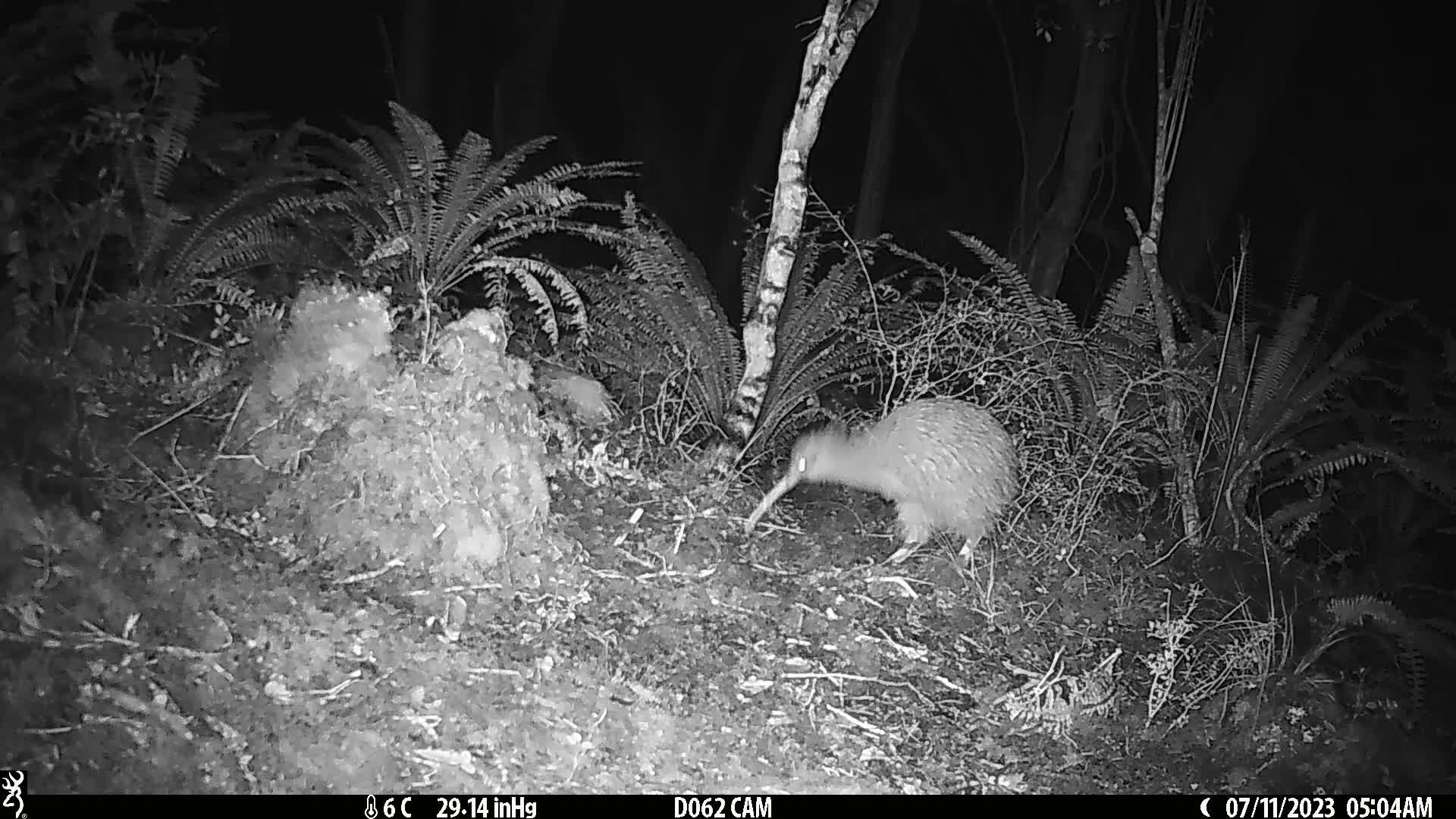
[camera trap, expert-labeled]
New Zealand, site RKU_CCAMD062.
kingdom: Animalia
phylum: Chordata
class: Aves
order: Apterygiformes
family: Apterygidae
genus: Apteryx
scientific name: Apteryx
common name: kiwi